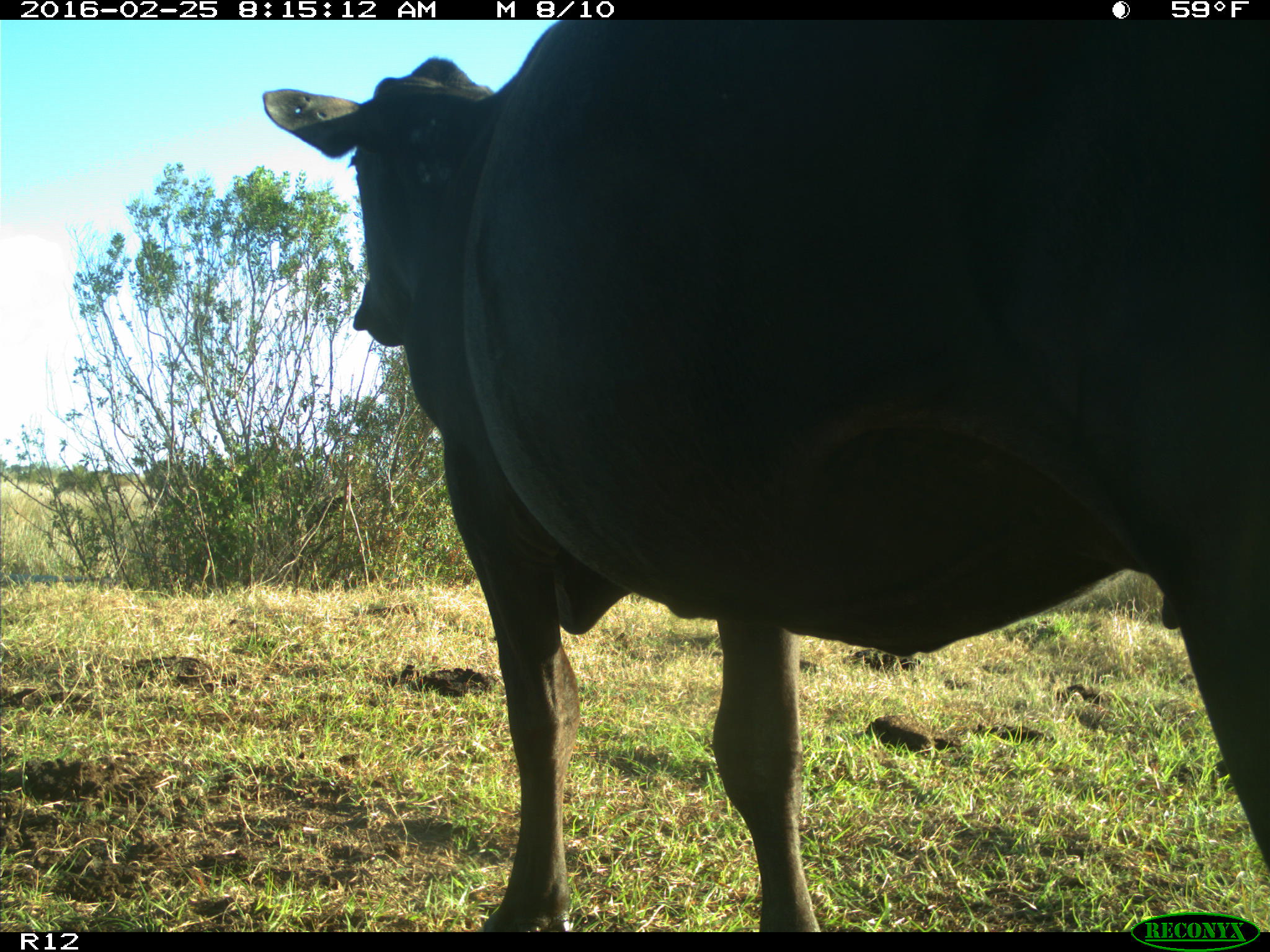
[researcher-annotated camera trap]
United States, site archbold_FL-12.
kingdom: Animalia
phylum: Chordata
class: Mammalia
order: Artiodactyla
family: Bovidae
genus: Bos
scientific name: Bos taurus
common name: domestic cow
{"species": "Bos taurus (domestic cow)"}